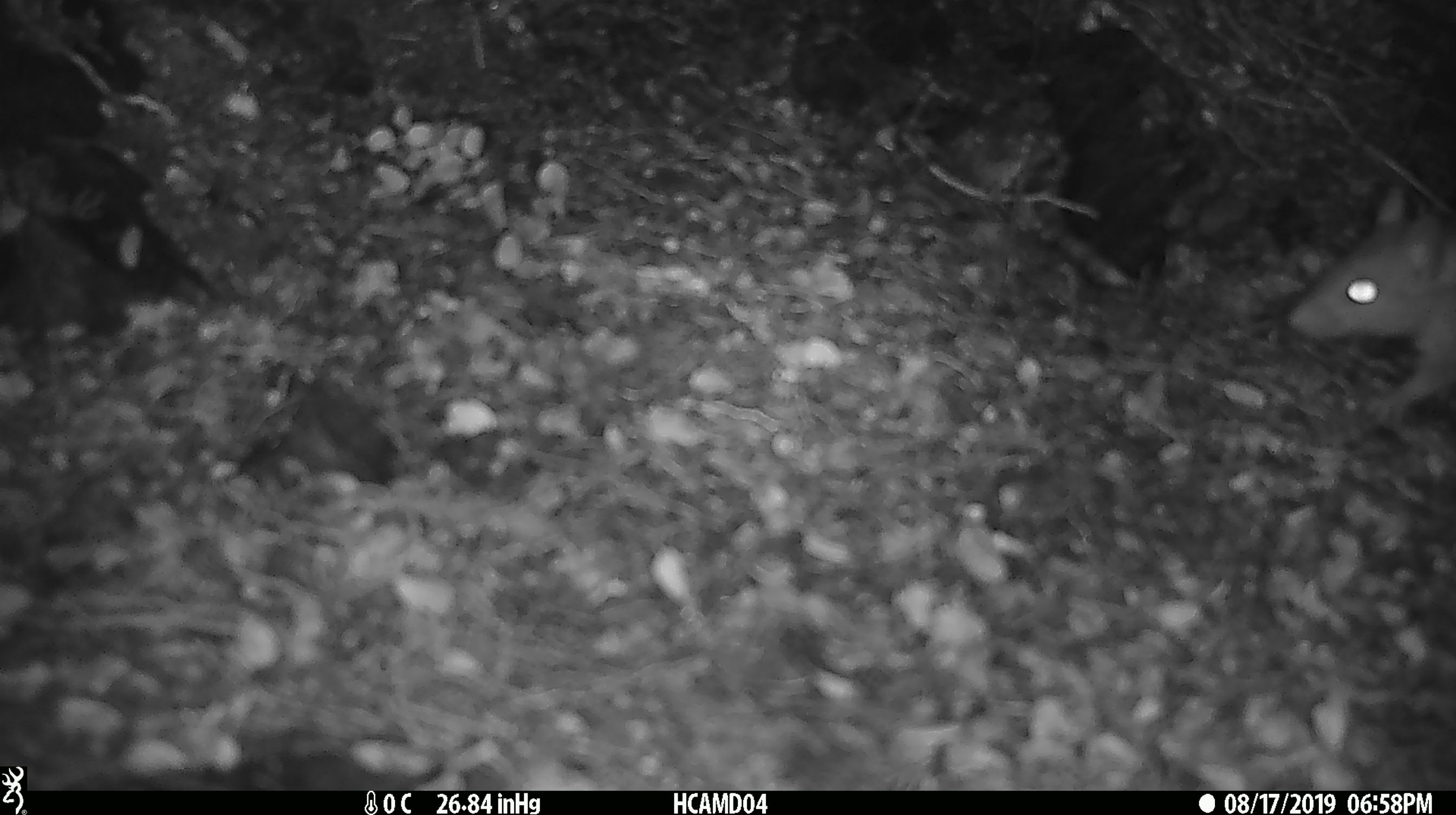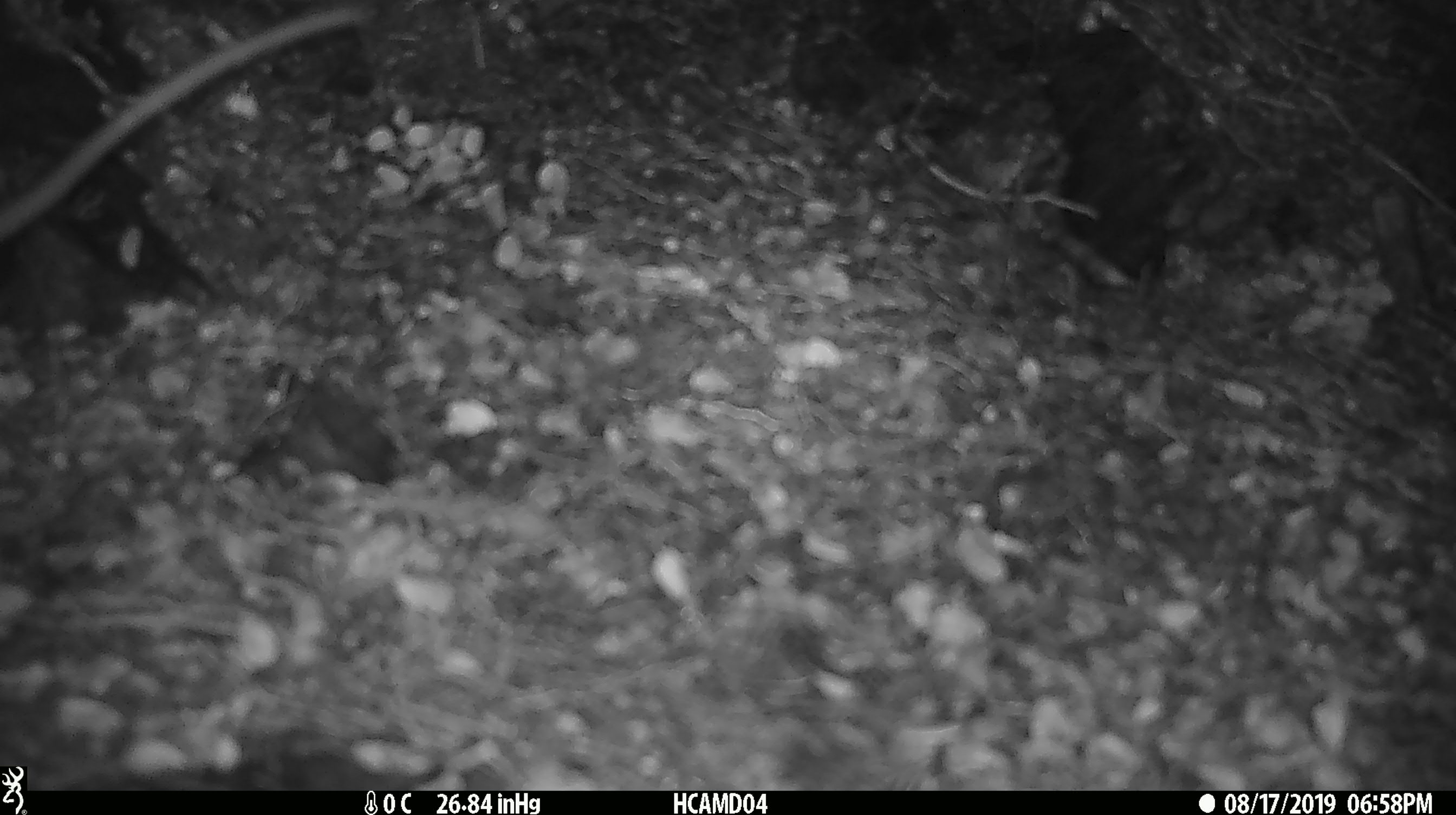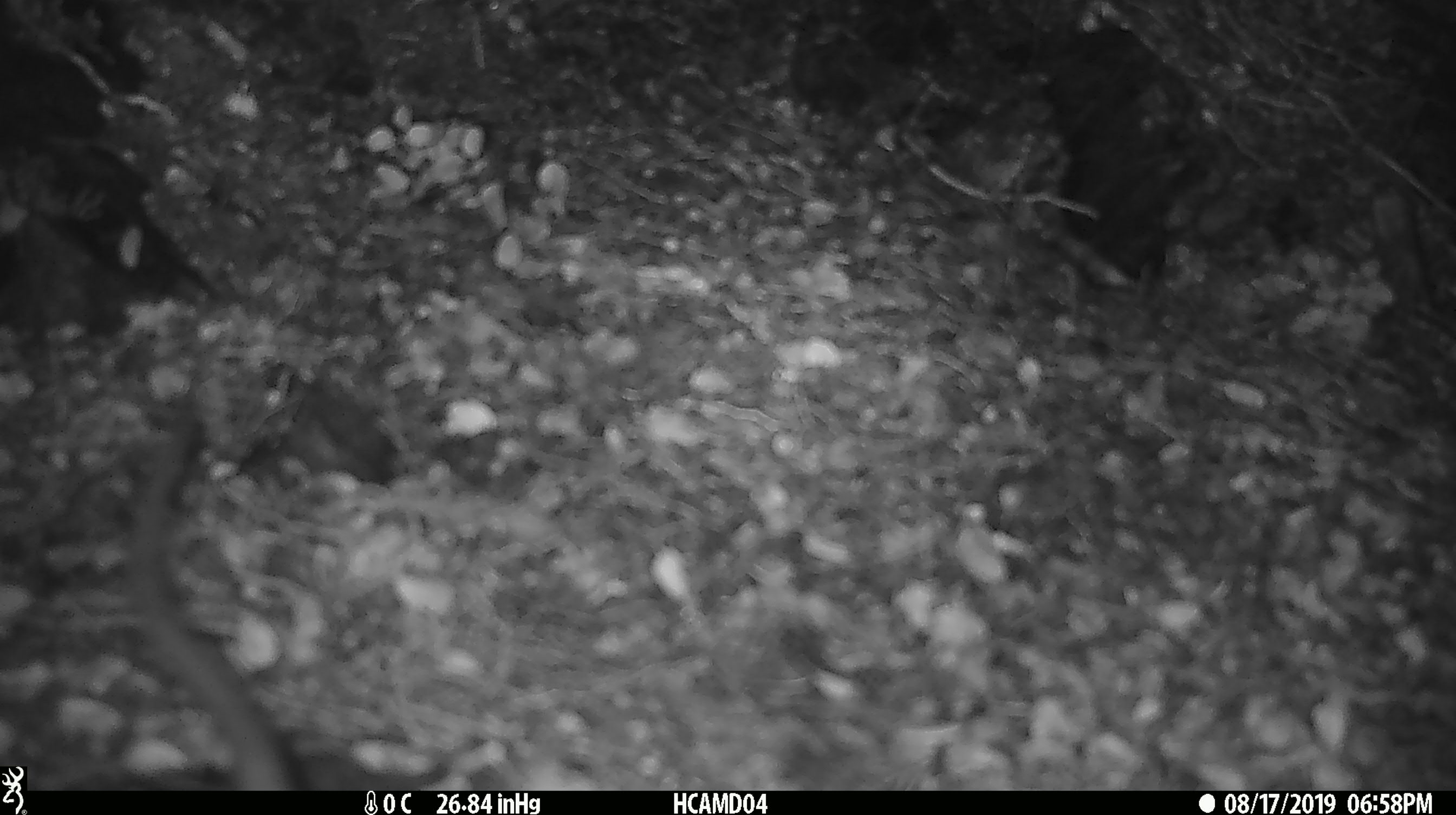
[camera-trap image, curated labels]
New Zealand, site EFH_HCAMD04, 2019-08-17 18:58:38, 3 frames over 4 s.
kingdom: Animalia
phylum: Chordata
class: Mammalia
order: Rodentia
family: Muridae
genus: Mus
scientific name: Mus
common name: mouse